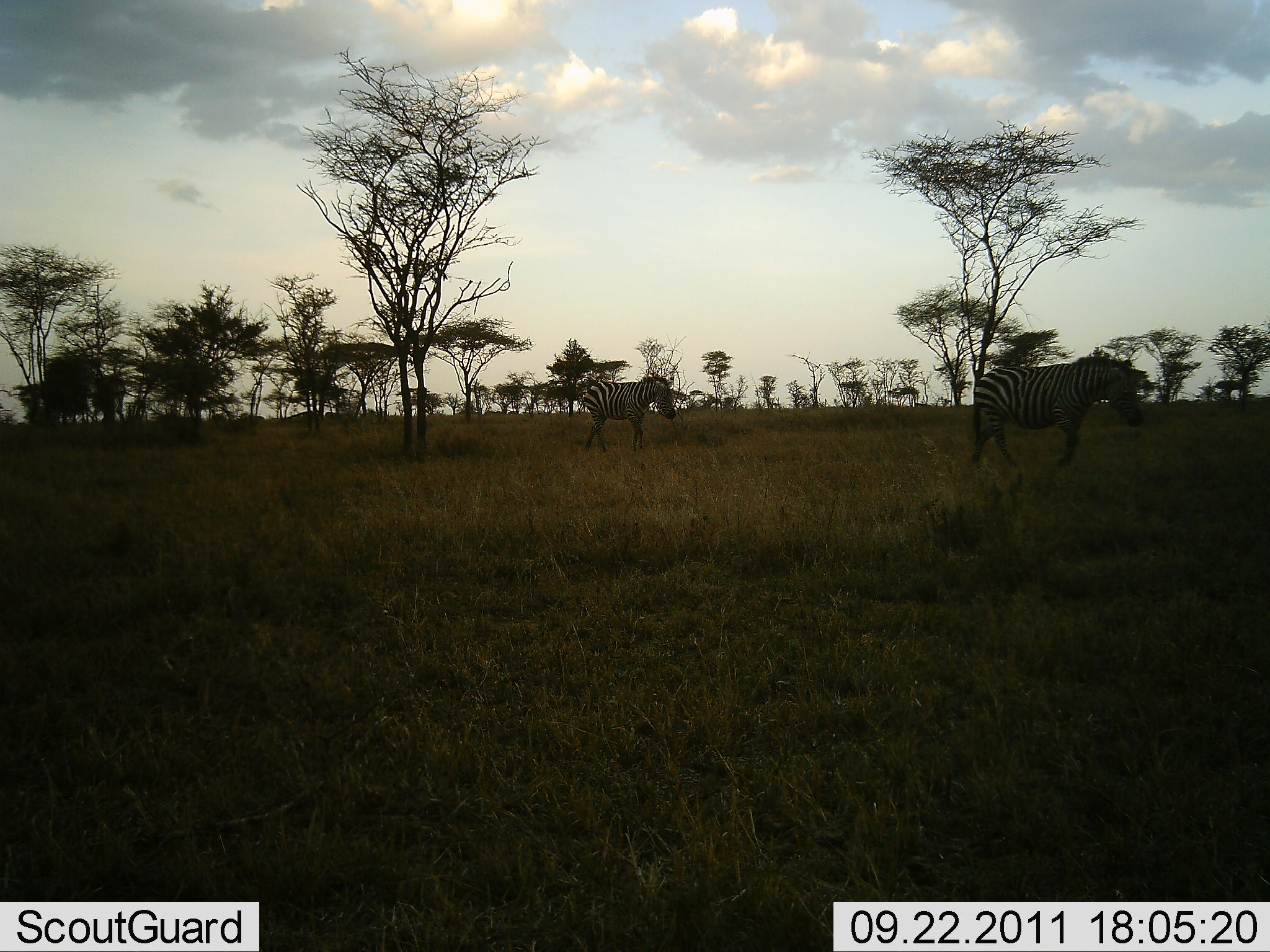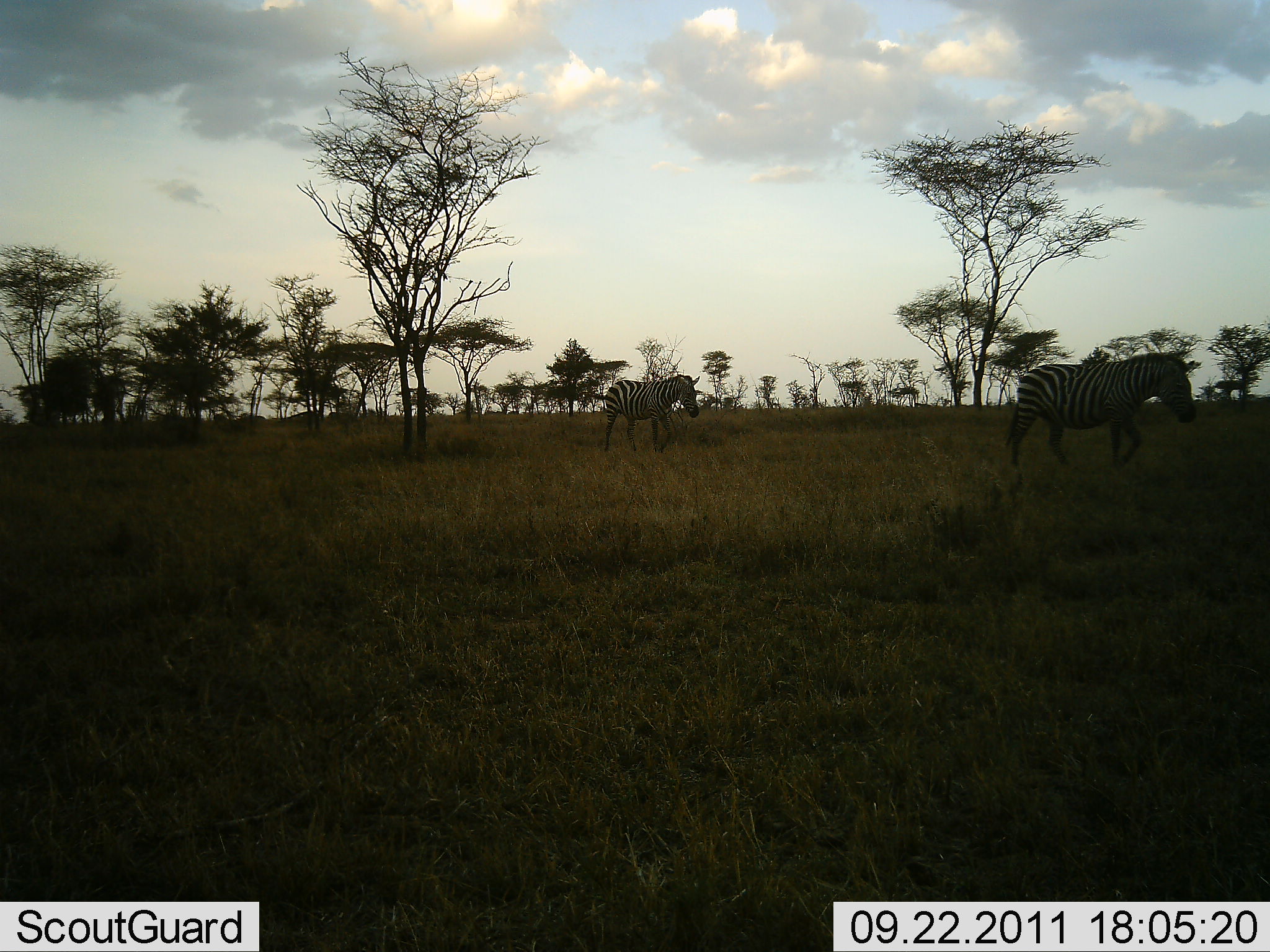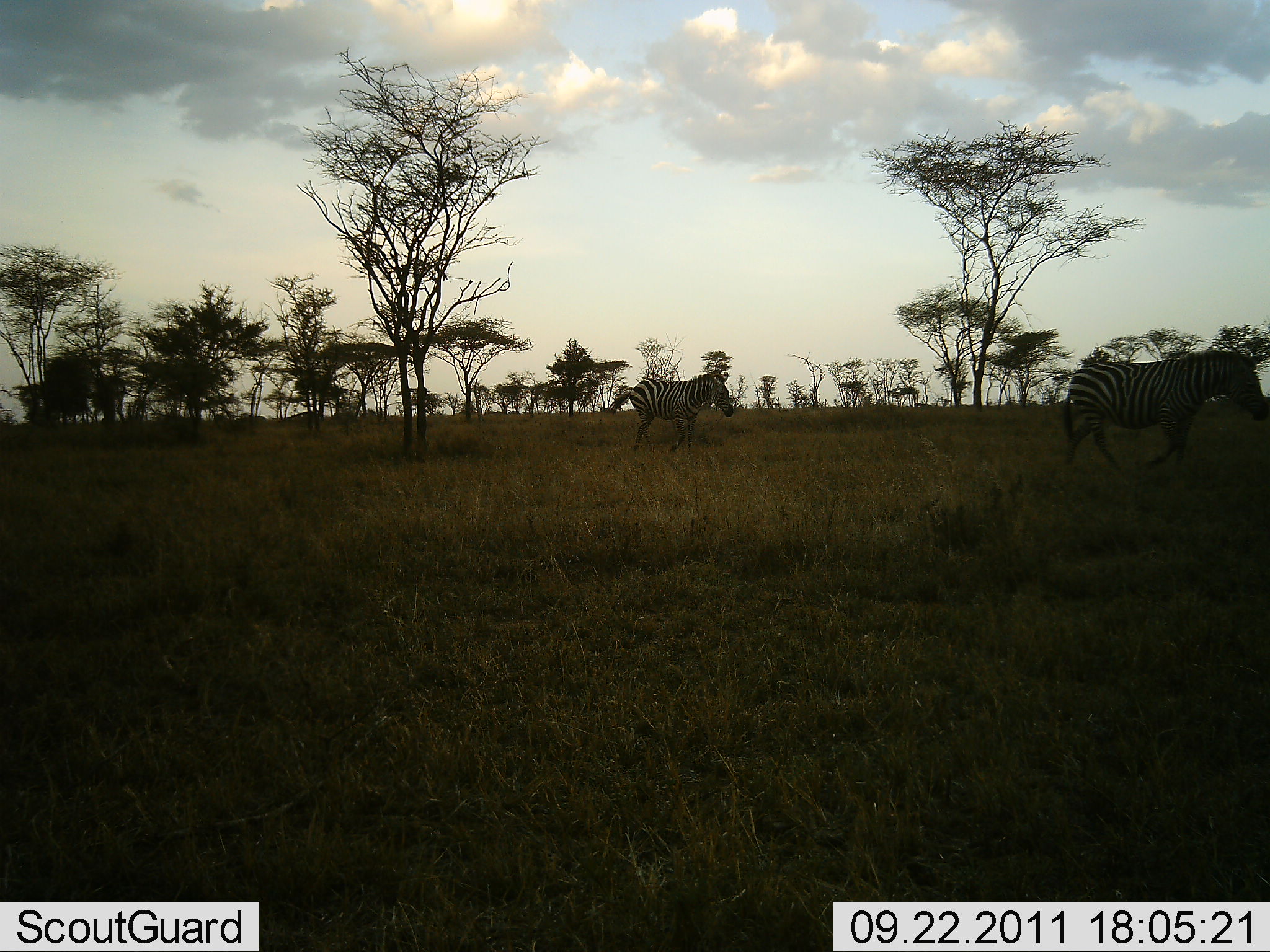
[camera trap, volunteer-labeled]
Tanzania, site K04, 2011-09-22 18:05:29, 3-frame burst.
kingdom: Animalia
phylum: Chordata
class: Mammalia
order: Perissodactyla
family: Equidae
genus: Equus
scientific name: Equus quagga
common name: plains zebra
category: zebra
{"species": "zebra (plains zebra) (Equus quagga)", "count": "2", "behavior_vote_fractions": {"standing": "8%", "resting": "0%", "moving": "100%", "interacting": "0%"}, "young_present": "0%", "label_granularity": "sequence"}